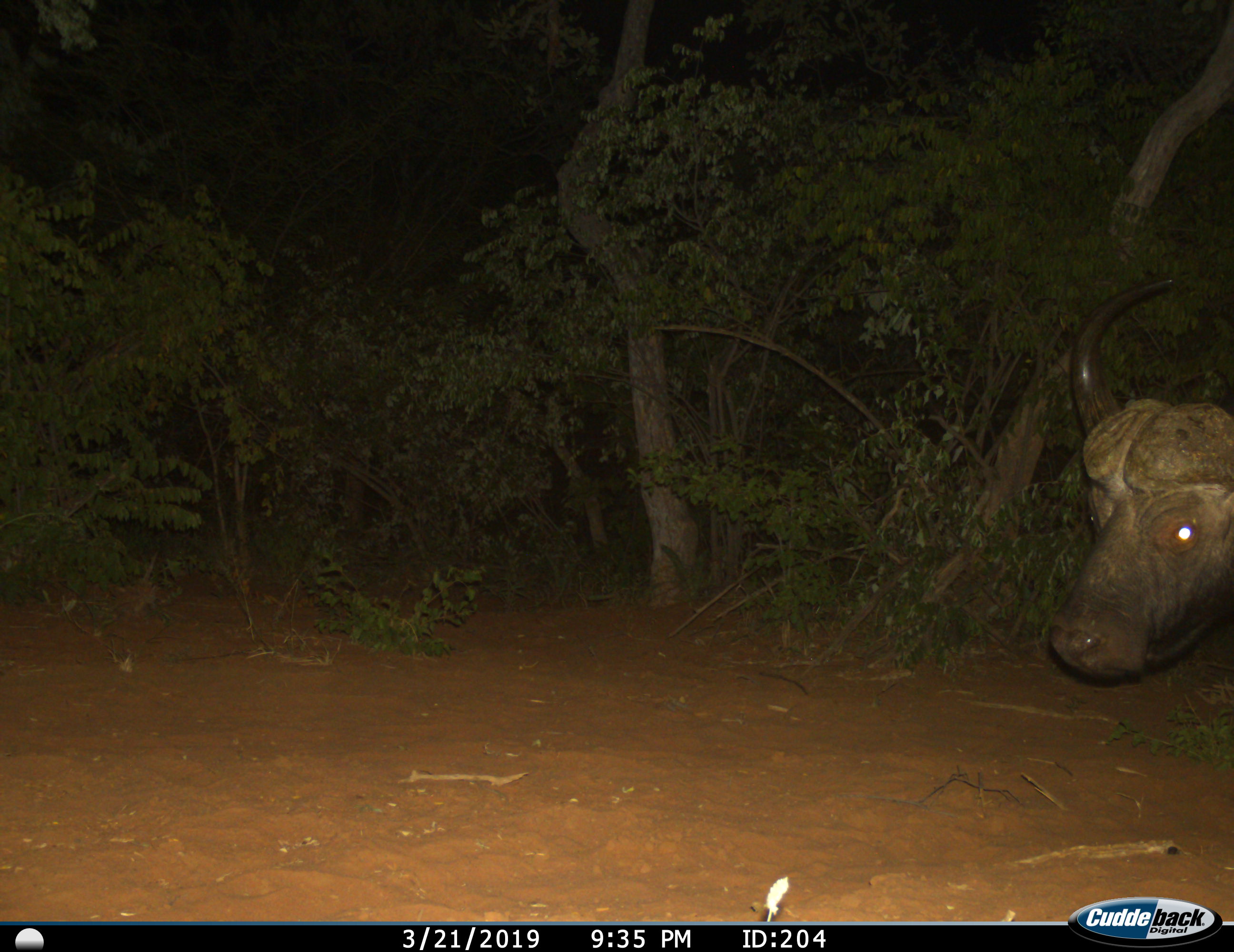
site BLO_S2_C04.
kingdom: Animalia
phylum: Chordata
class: Mammalia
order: Artiodactyla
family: Bovidae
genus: Syncerus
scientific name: Syncerus caffer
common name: african buffalo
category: buffalo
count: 1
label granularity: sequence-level